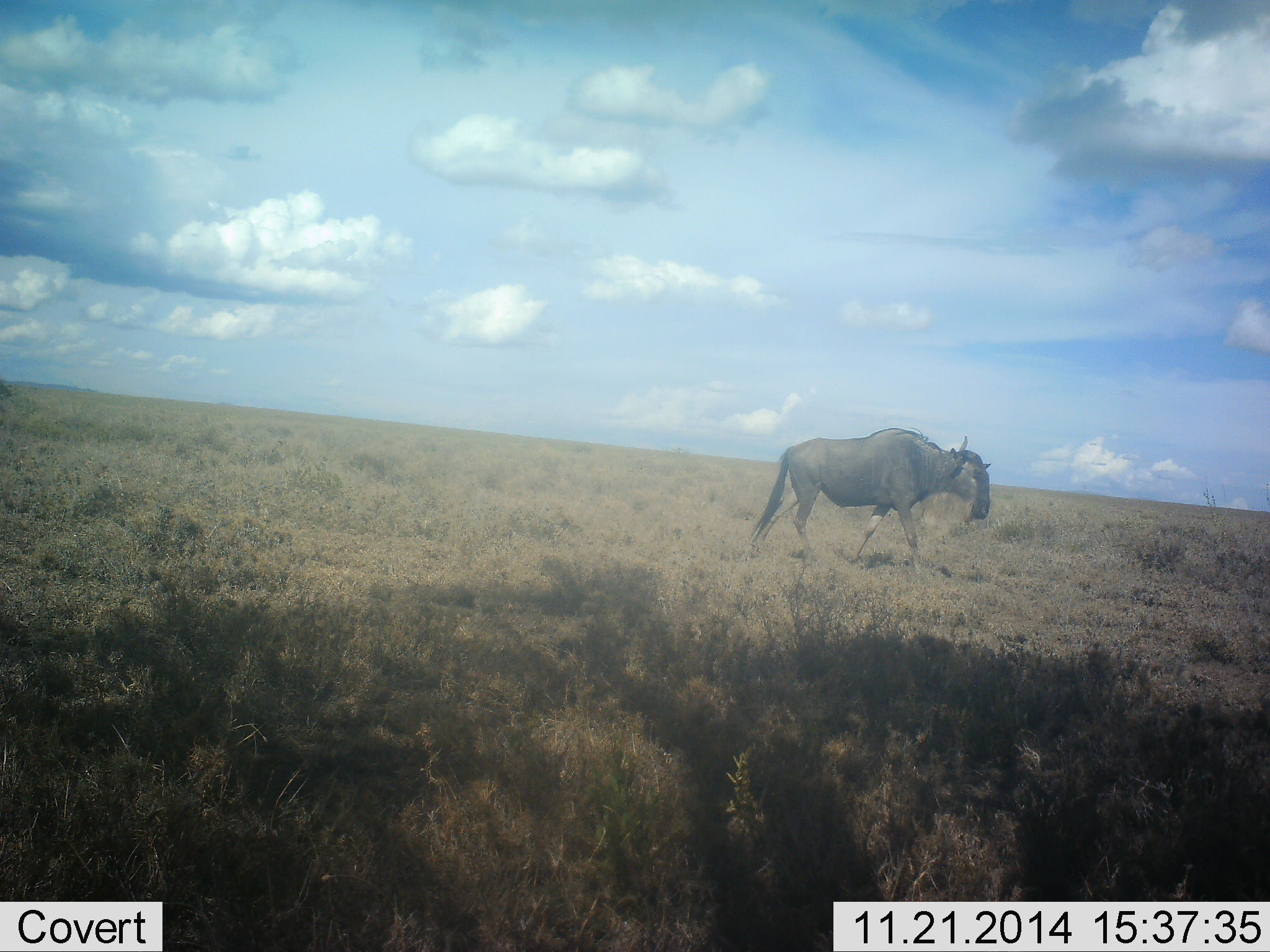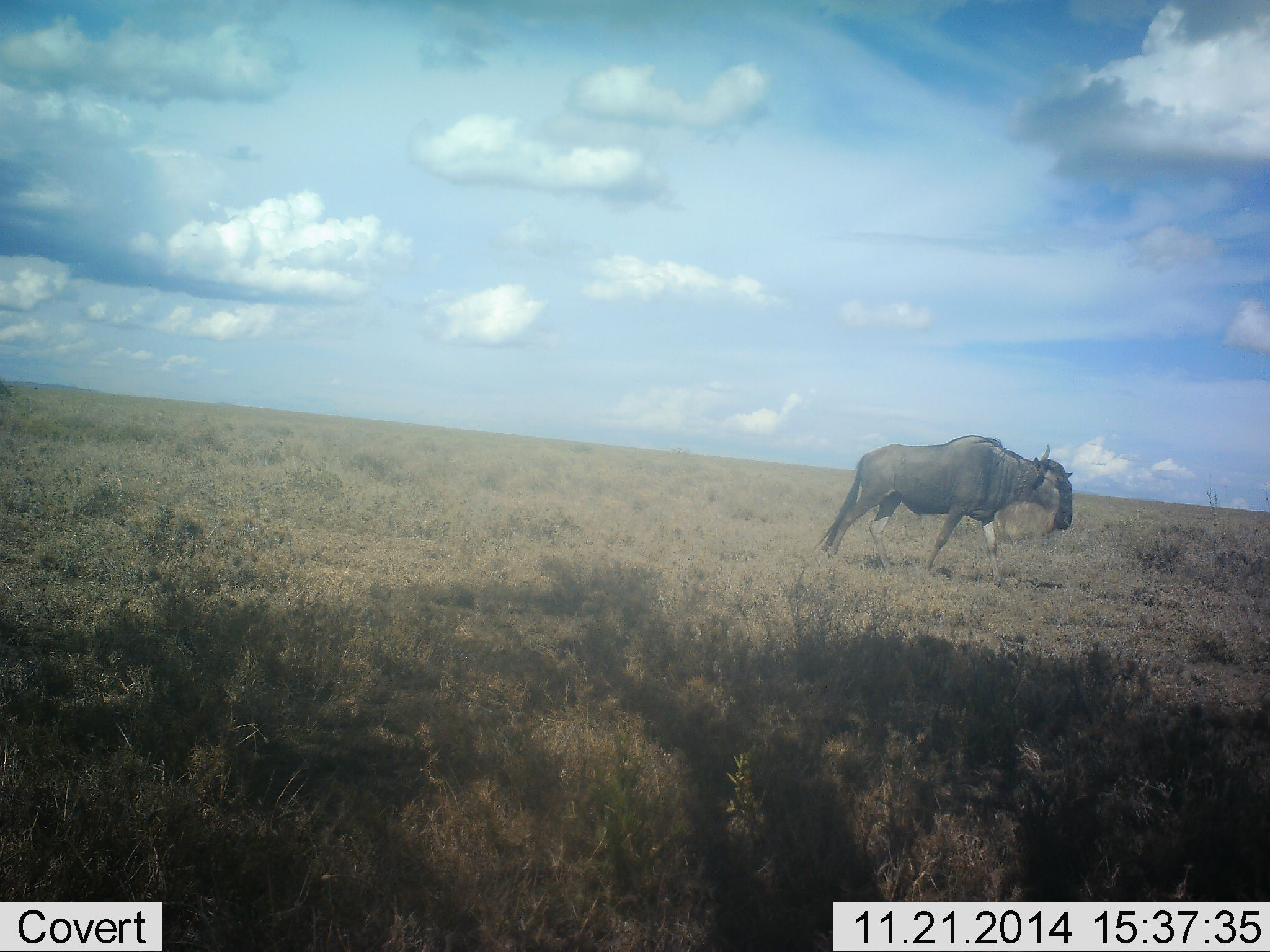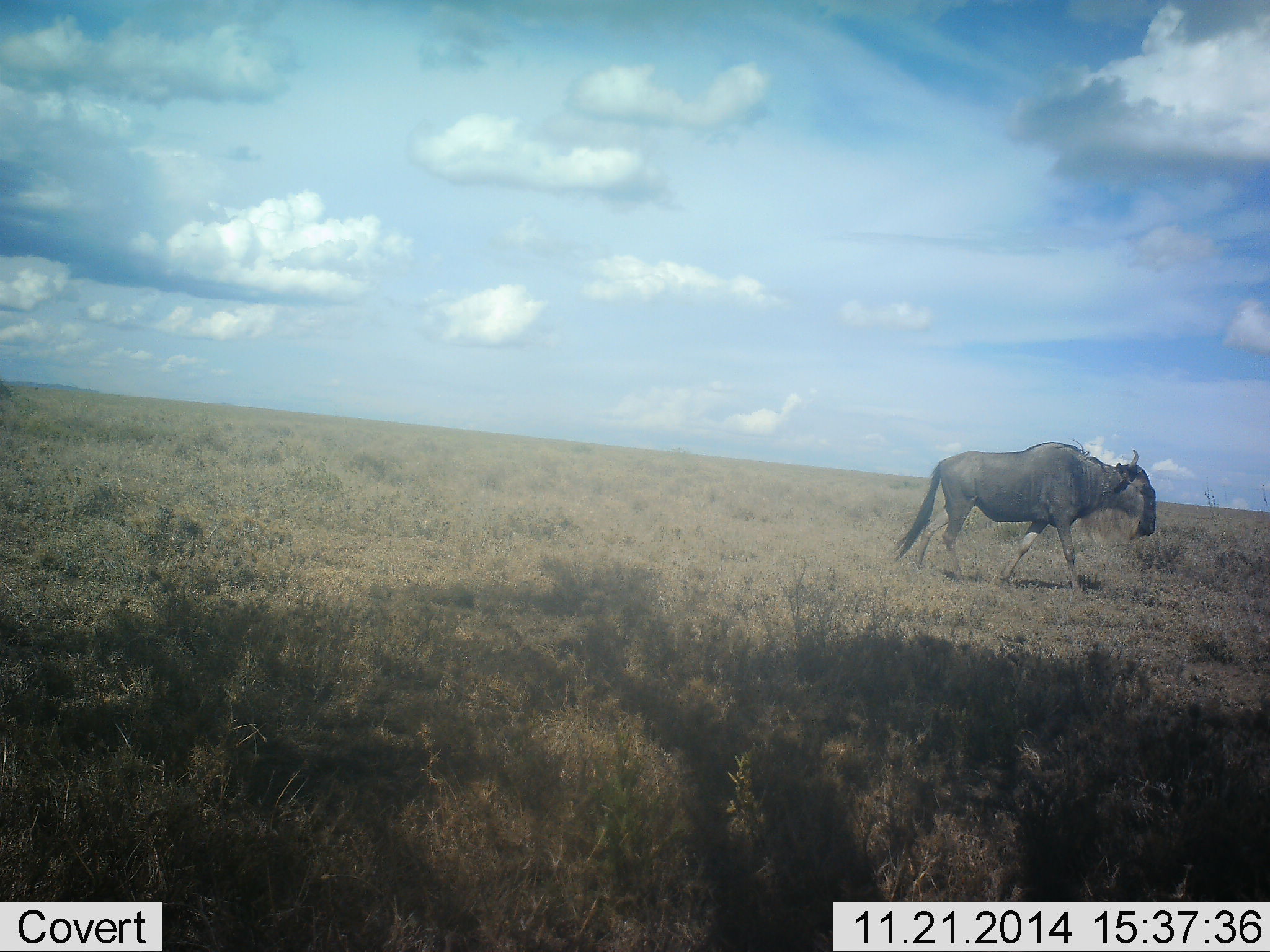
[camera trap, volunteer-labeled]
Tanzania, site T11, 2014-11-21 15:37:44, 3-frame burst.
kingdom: Animalia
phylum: Chordata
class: Mammalia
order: Artiodactyla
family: Bovidae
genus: Connochaetes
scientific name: Connochaetes taurinus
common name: blue wildebeest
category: wildebeest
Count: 1.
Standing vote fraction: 0%.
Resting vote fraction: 0%.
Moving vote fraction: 90%.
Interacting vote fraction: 0%.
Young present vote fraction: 0%.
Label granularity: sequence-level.